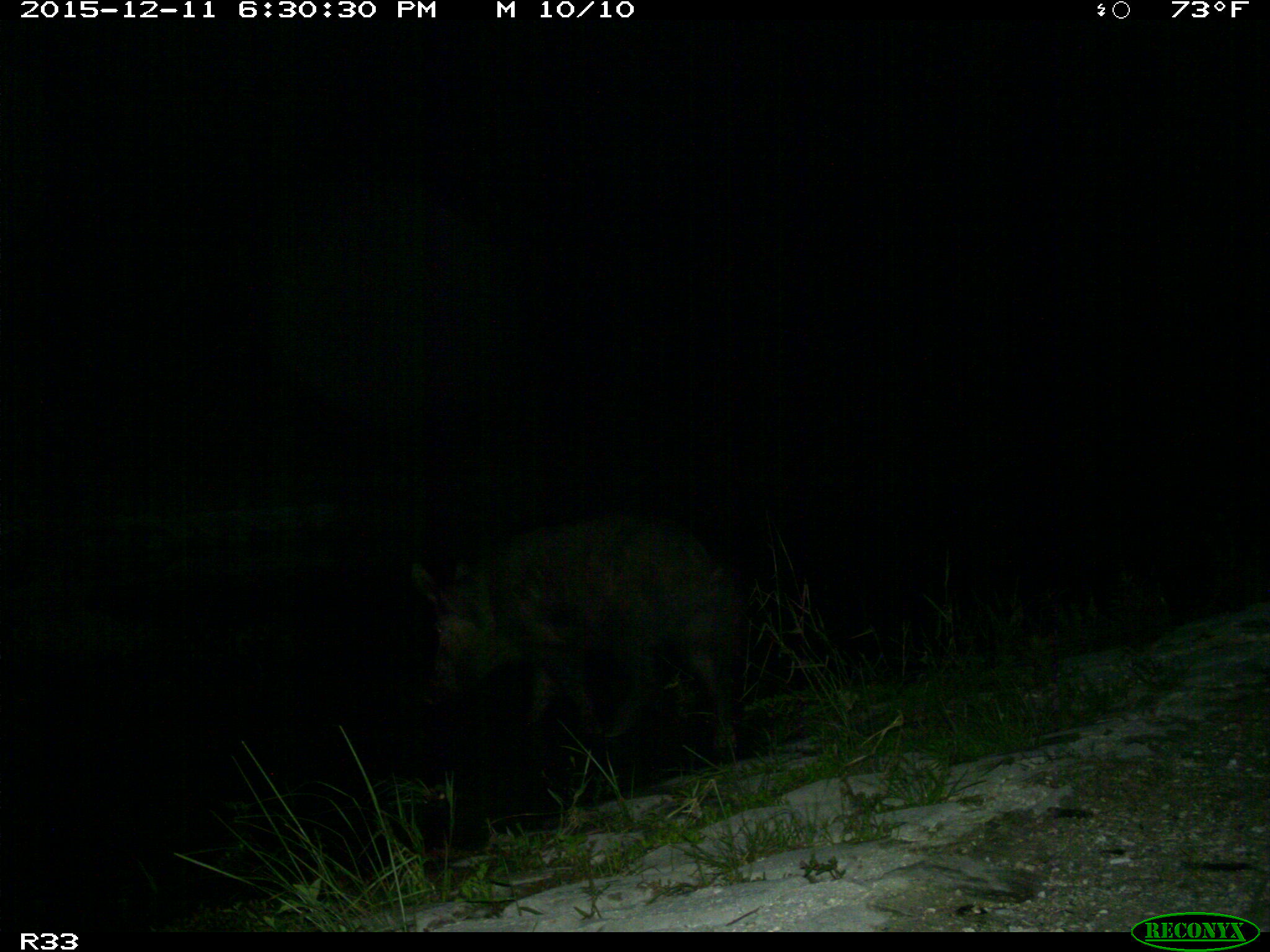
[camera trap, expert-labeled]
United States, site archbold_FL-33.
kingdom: Animalia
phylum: Chordata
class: Mammalia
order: Artiodactyla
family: Suidae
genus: Sus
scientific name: Sus scrofa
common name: wild boar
Sus scrofa (wild boar).